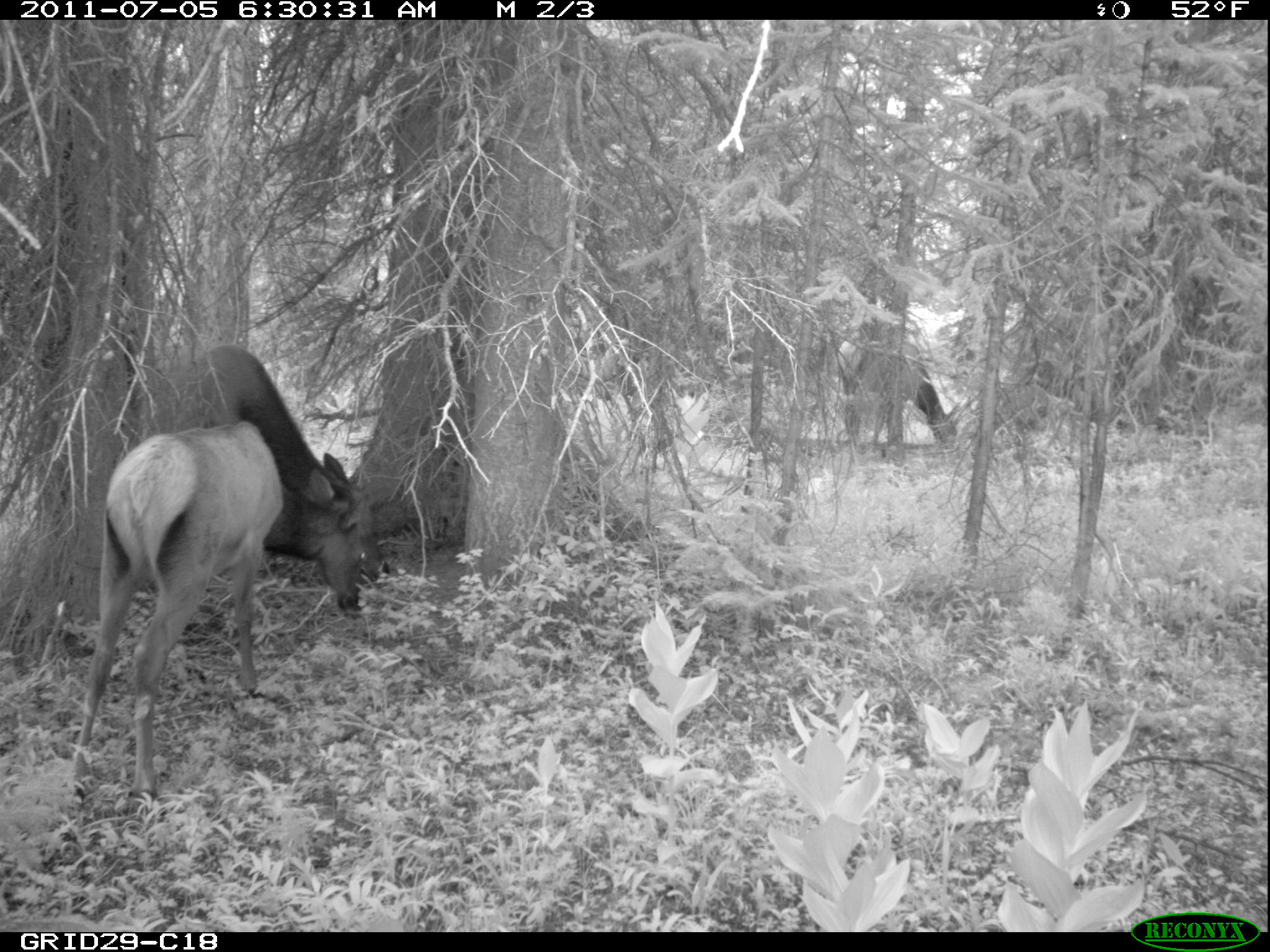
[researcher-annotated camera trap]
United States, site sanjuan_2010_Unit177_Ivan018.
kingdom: Animalia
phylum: Chordata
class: Mammalia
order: Artiodactyla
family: Cervidae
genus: Cervus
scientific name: Cervus elaphus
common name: red deer